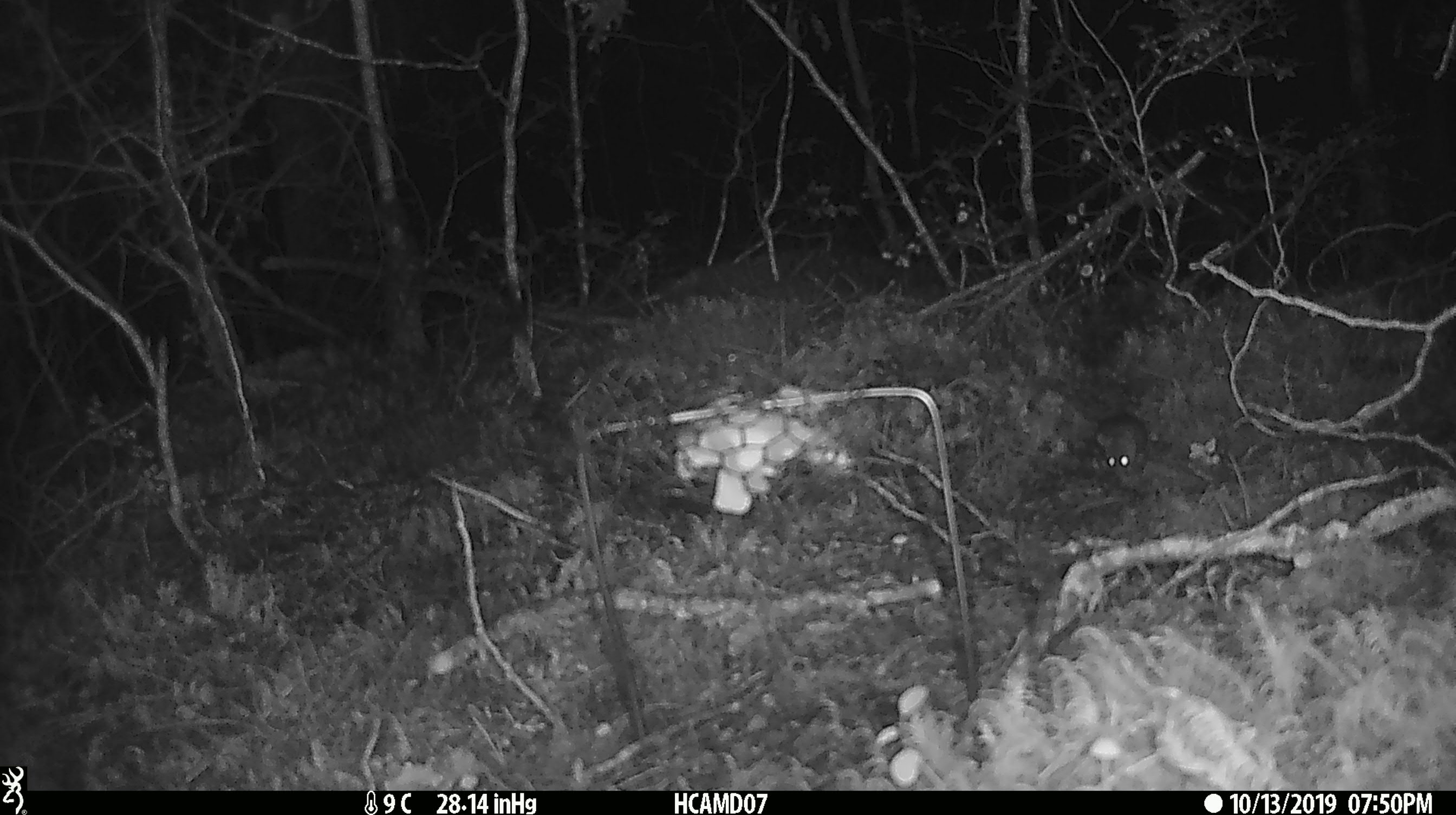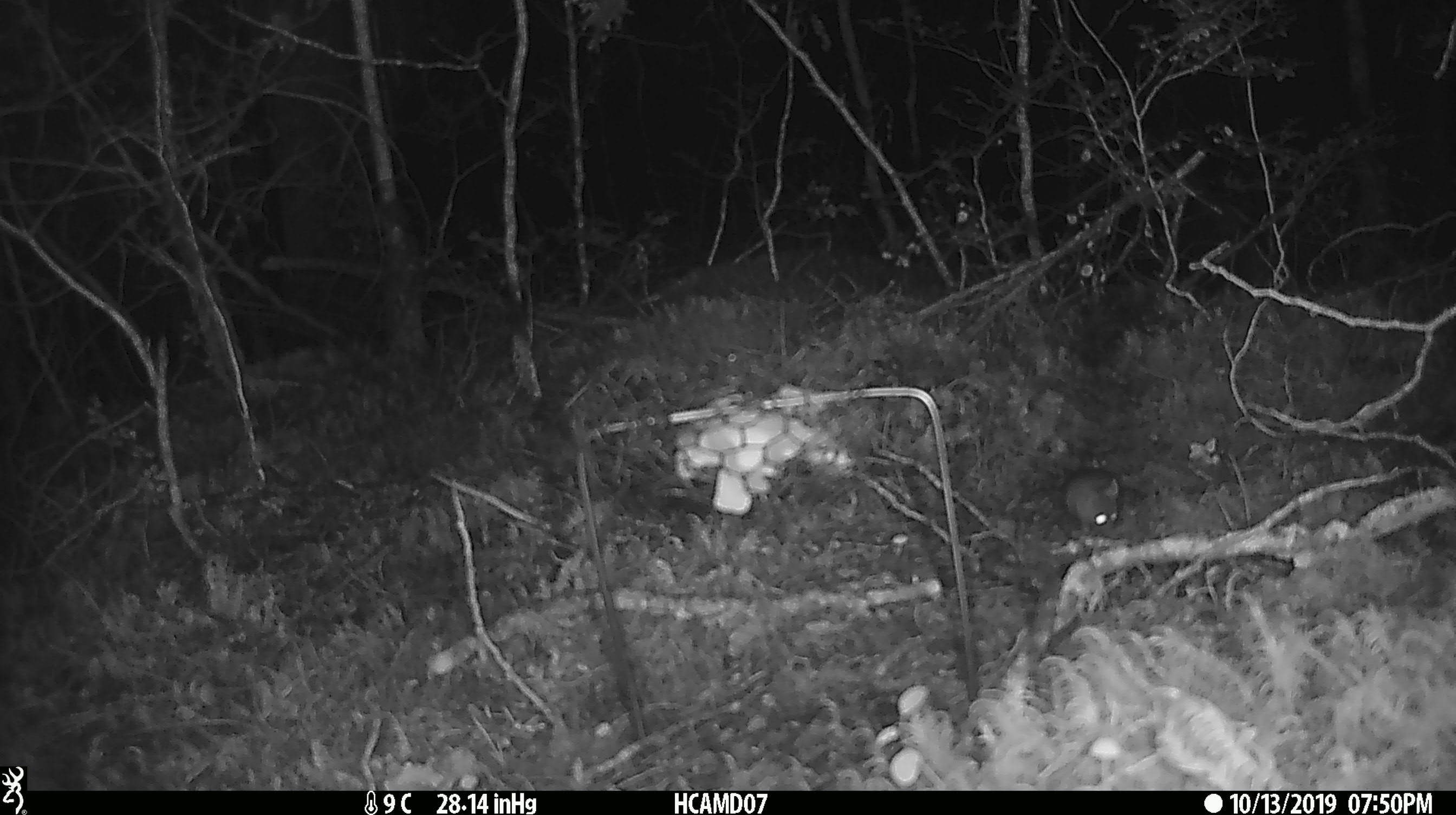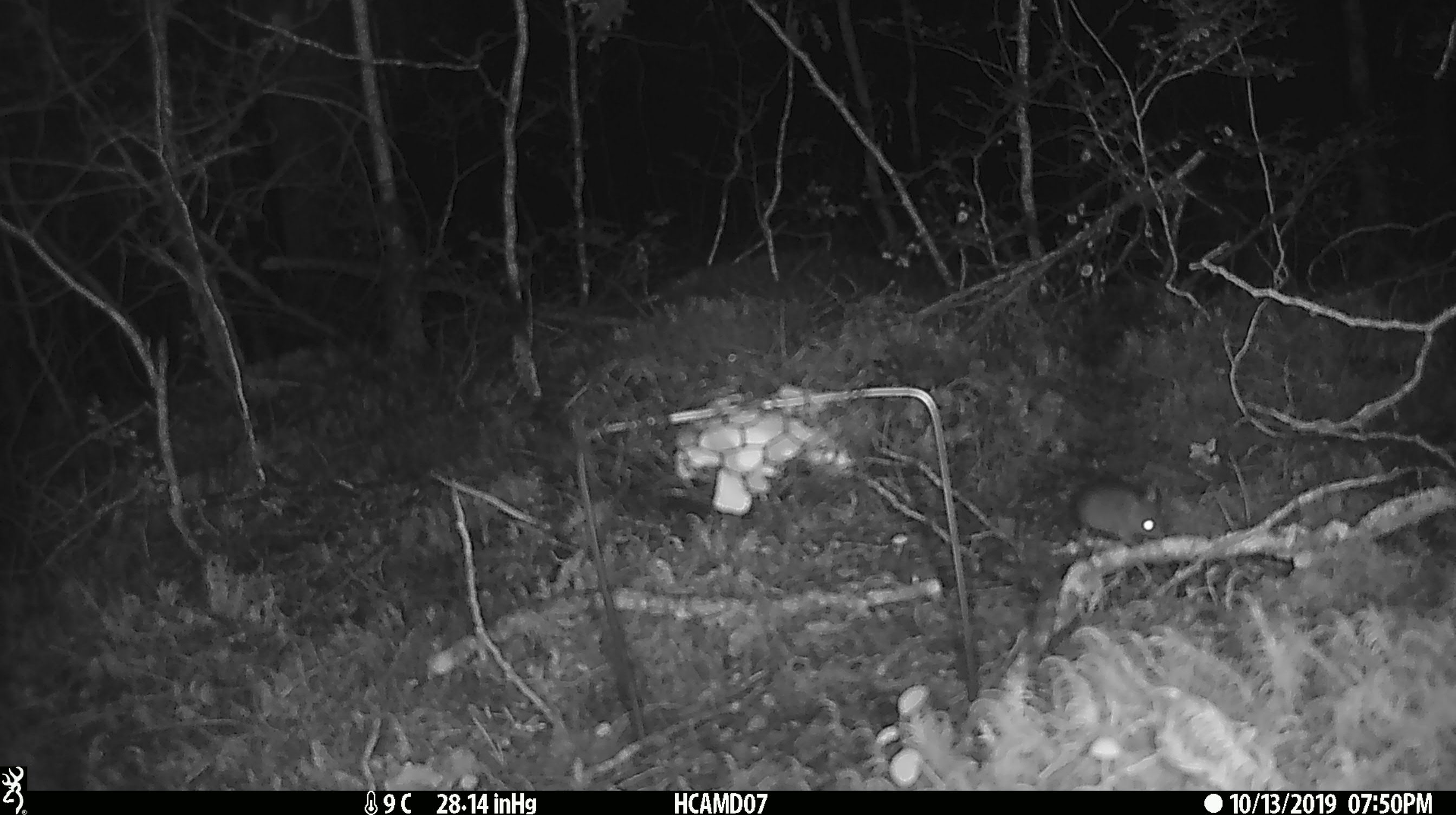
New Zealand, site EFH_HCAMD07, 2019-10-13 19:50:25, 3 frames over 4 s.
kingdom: Animalia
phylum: Chordata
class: Mammalia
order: Rodentia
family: Muridae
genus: Mus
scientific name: Mus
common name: mouse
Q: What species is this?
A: Mouse (Mus).